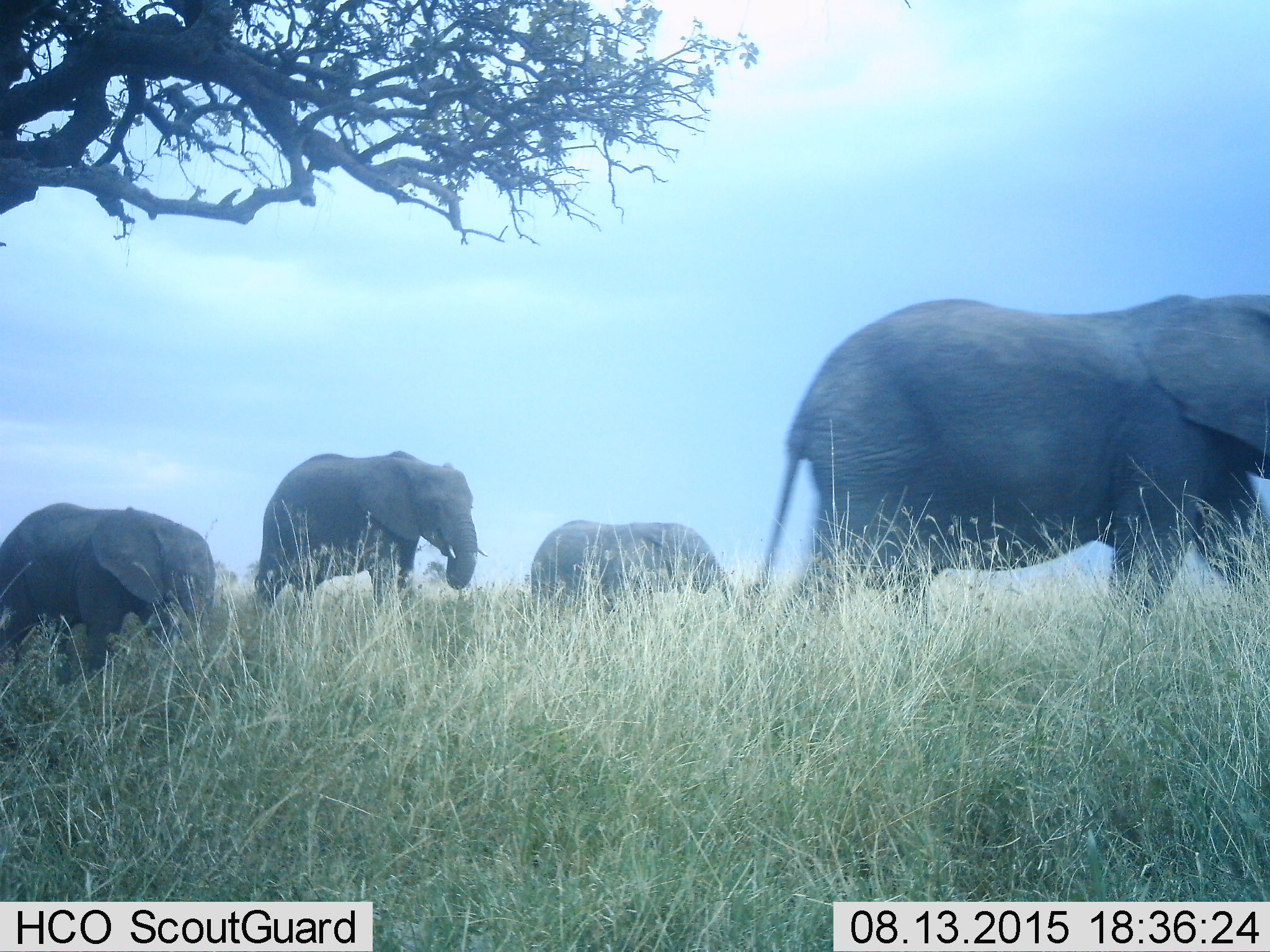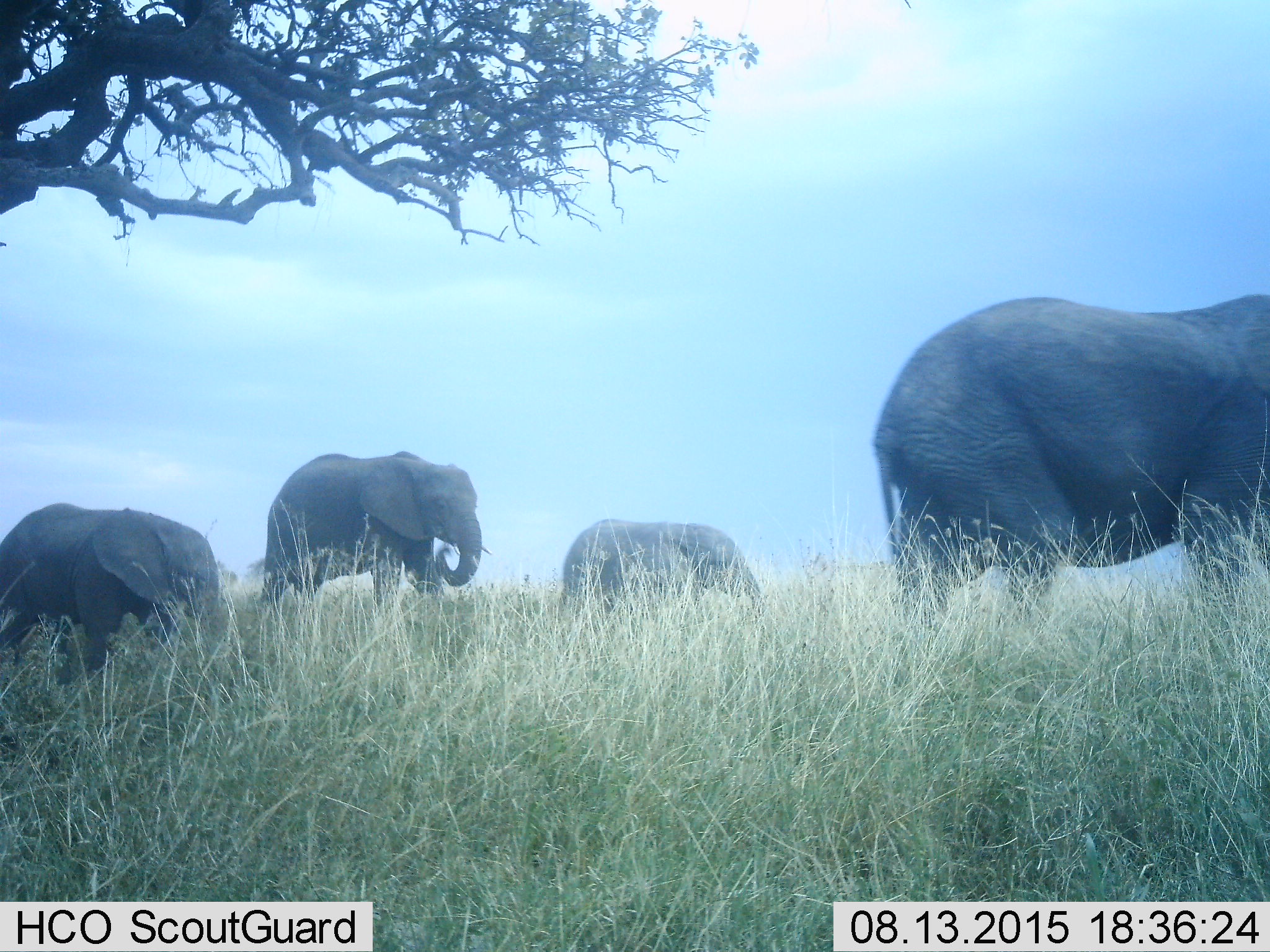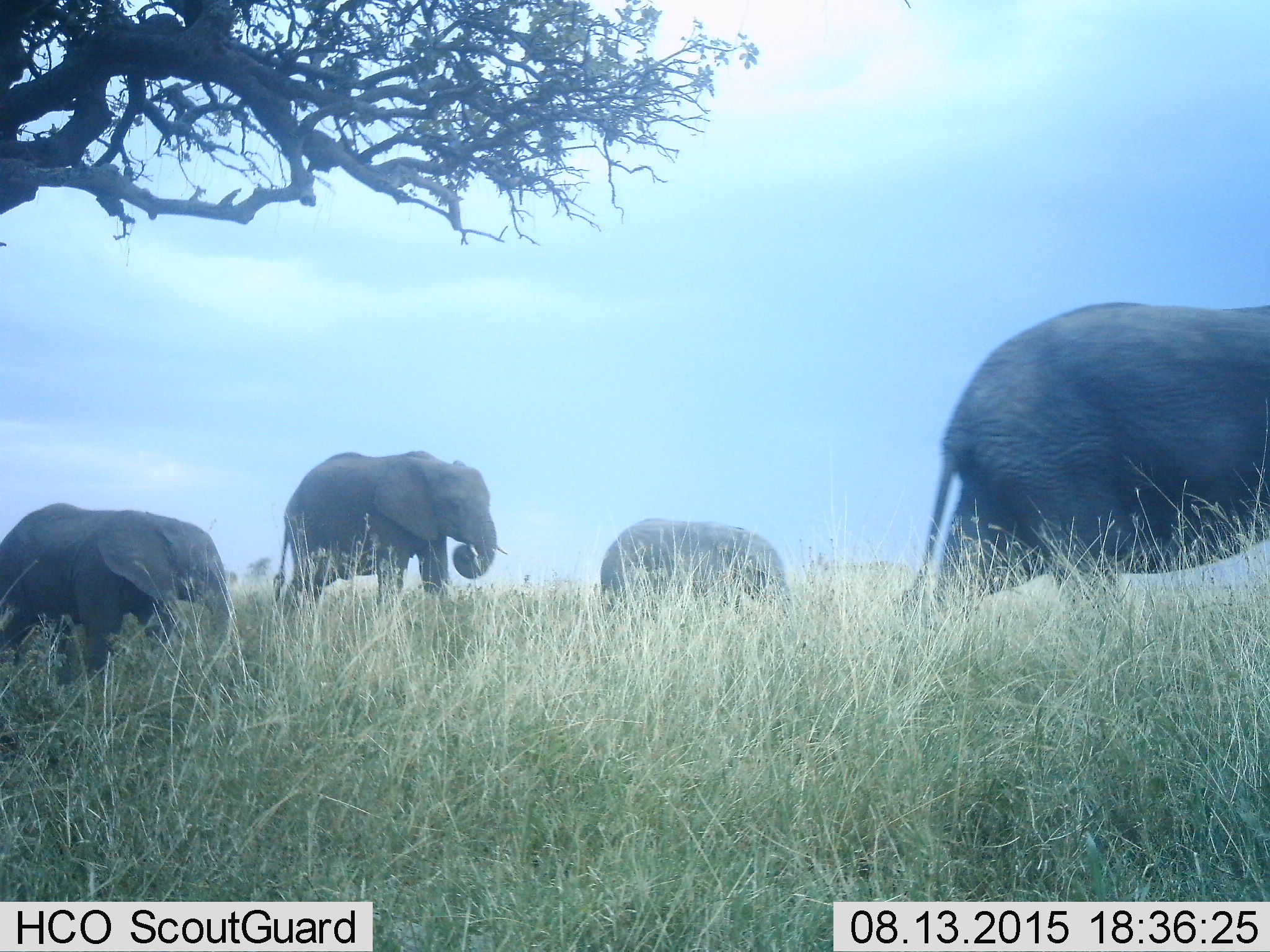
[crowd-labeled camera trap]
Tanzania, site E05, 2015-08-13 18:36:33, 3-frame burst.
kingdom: Animalia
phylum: Chordata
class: Mammalia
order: Proboscidea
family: Elephantidae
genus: Loxodonta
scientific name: Loxodonta africana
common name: african bush elephant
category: elephant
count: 4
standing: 16%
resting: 0%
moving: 95%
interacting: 0%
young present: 84%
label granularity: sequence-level